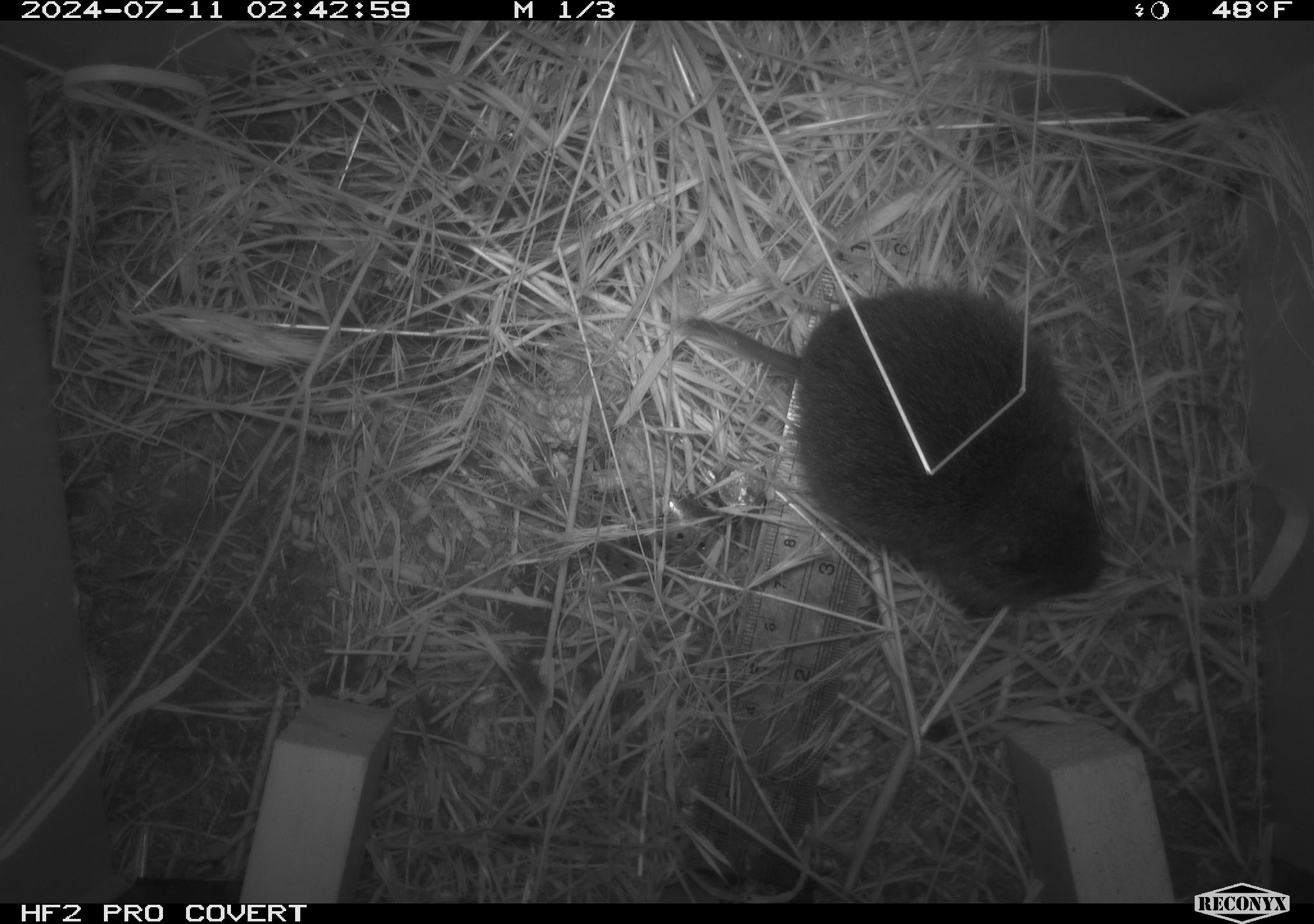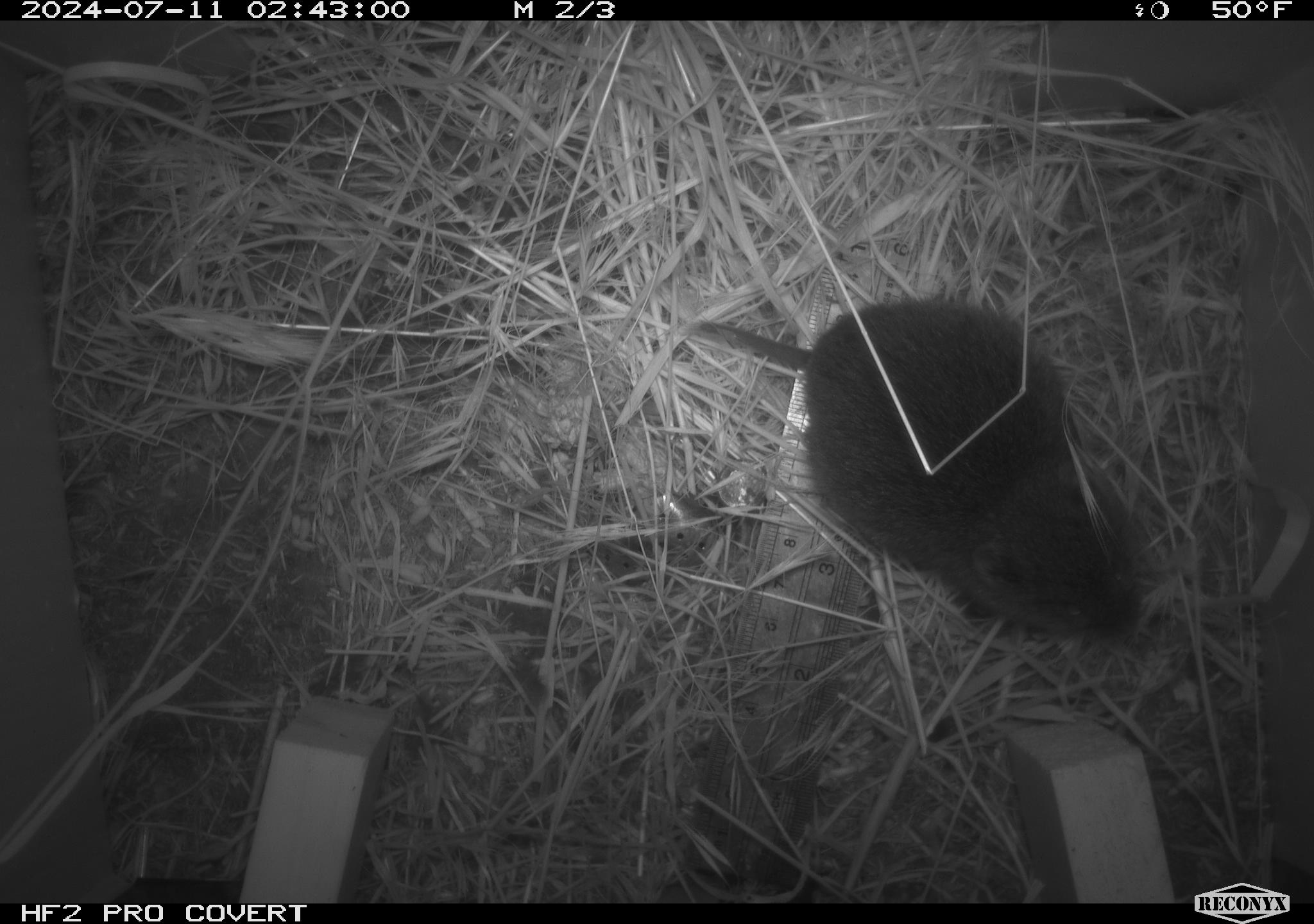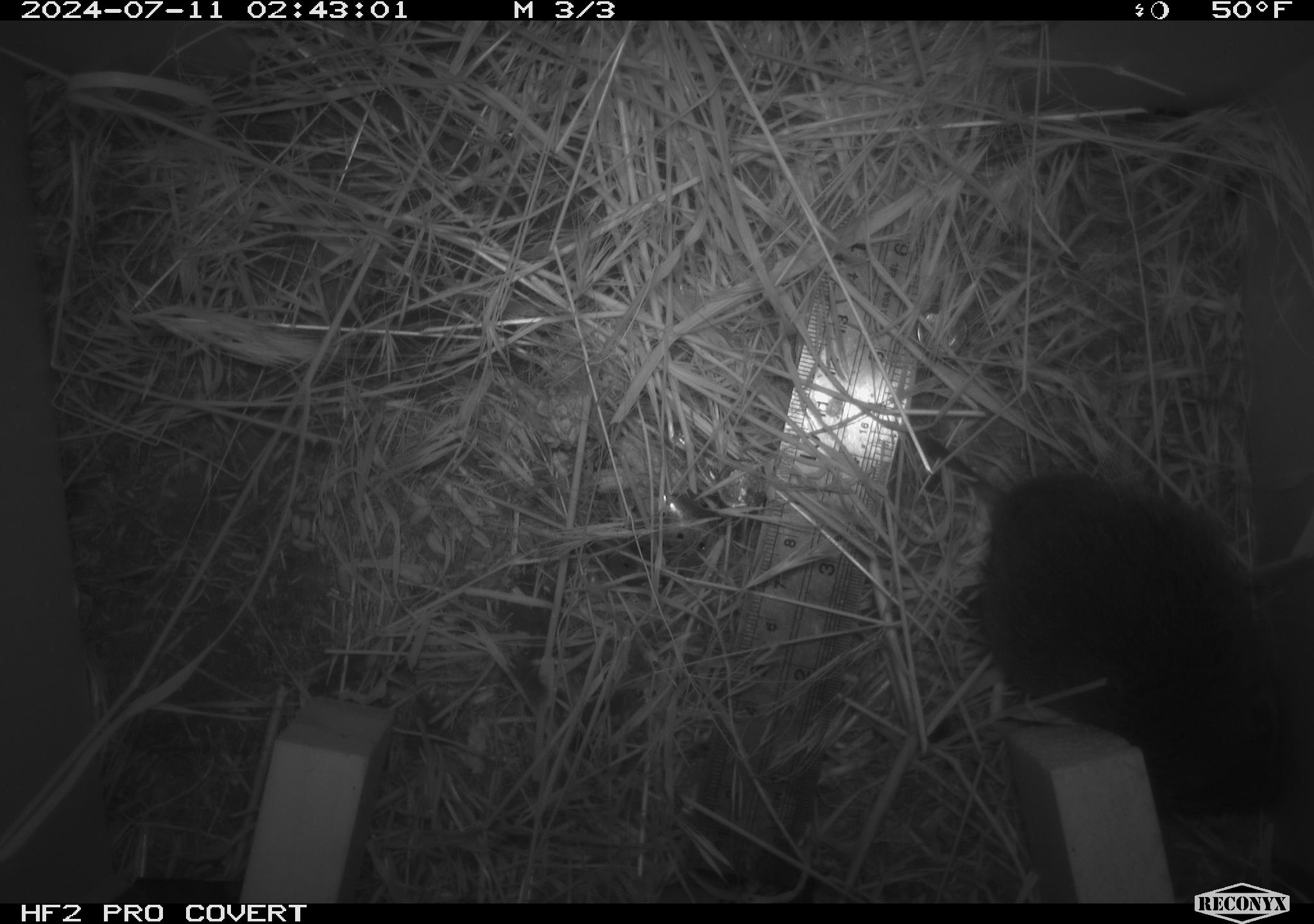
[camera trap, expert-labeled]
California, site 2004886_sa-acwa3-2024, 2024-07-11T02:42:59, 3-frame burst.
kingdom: Animalia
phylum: Chordata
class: Mammalia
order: Rodentia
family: Cricetidae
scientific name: Arvicolinae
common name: voles, lemmings, and muskrats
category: arvicolinae subfamily